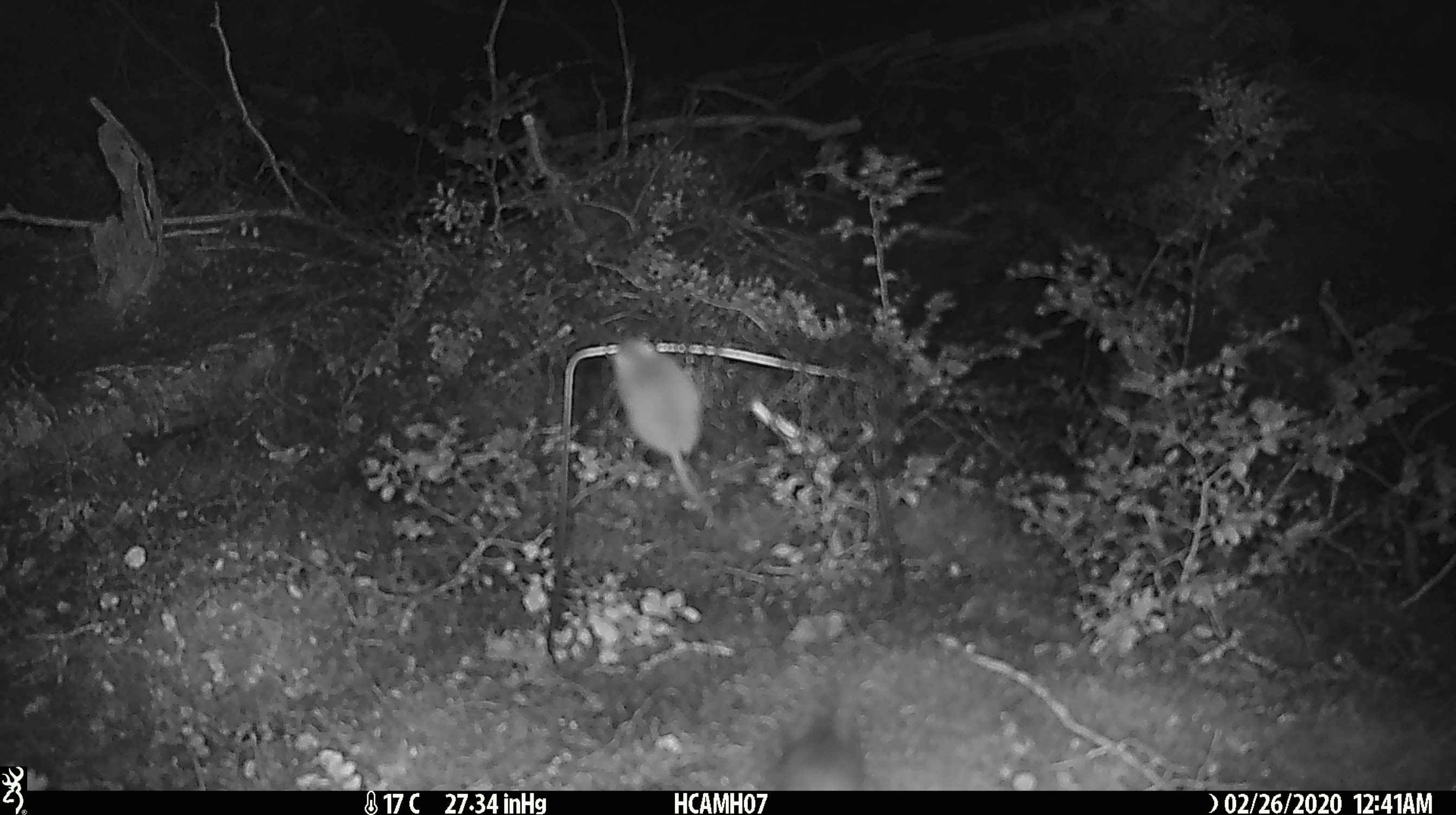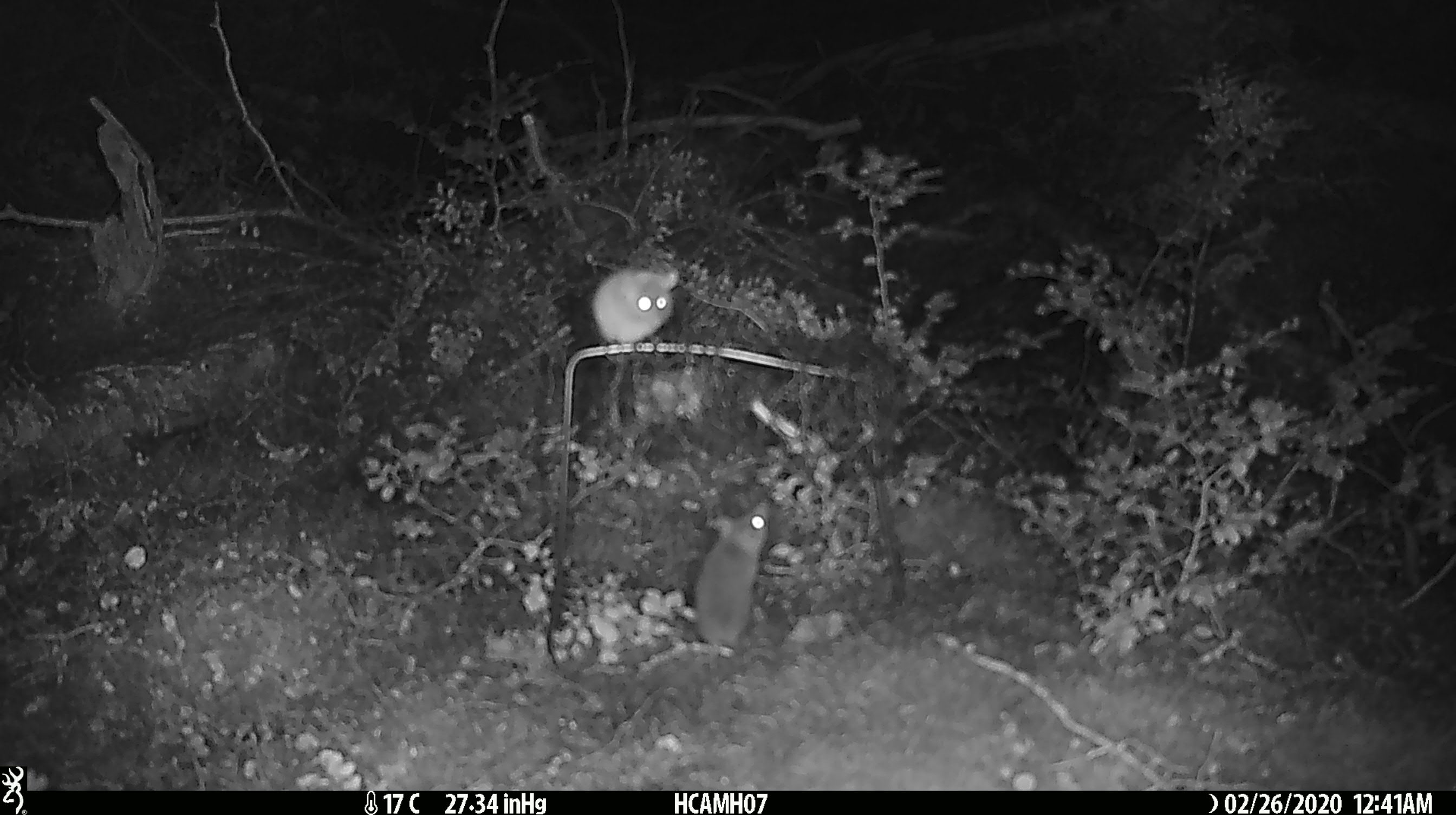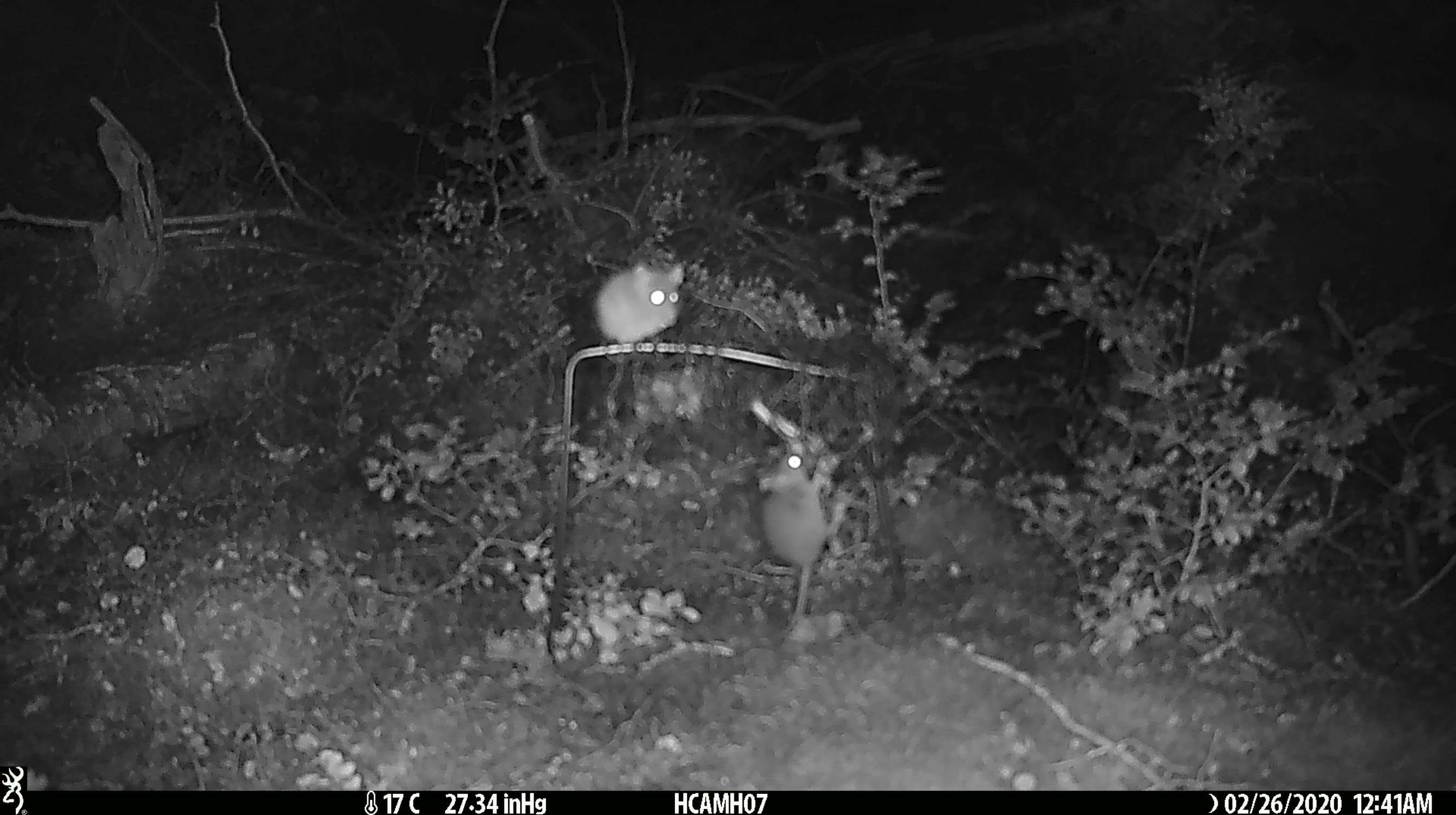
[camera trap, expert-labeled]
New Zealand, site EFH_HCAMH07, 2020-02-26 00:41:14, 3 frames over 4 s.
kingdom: Animalia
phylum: Chordata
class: Mammalia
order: Rodentia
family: Muridae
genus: Mus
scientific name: Mus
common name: mouse